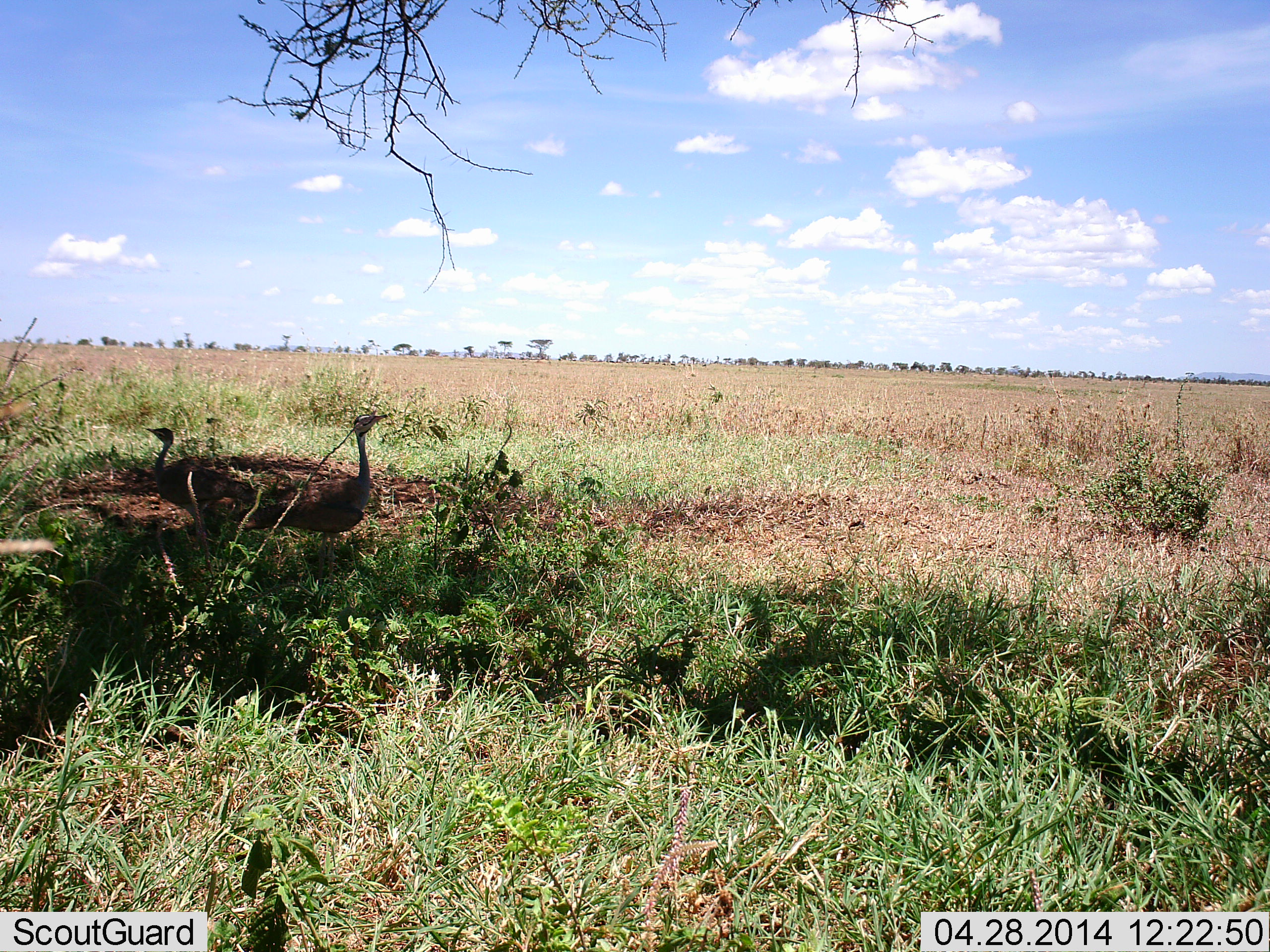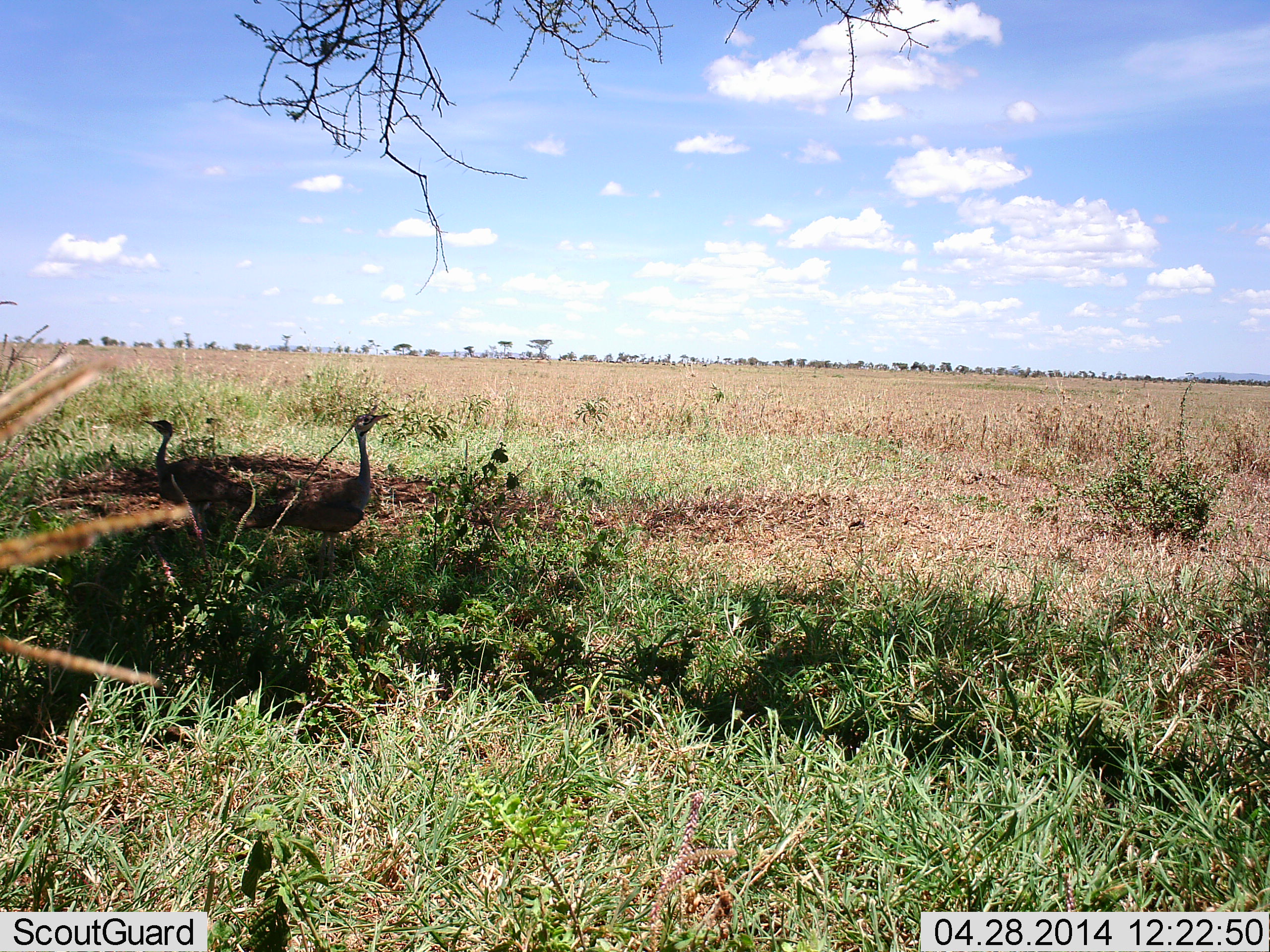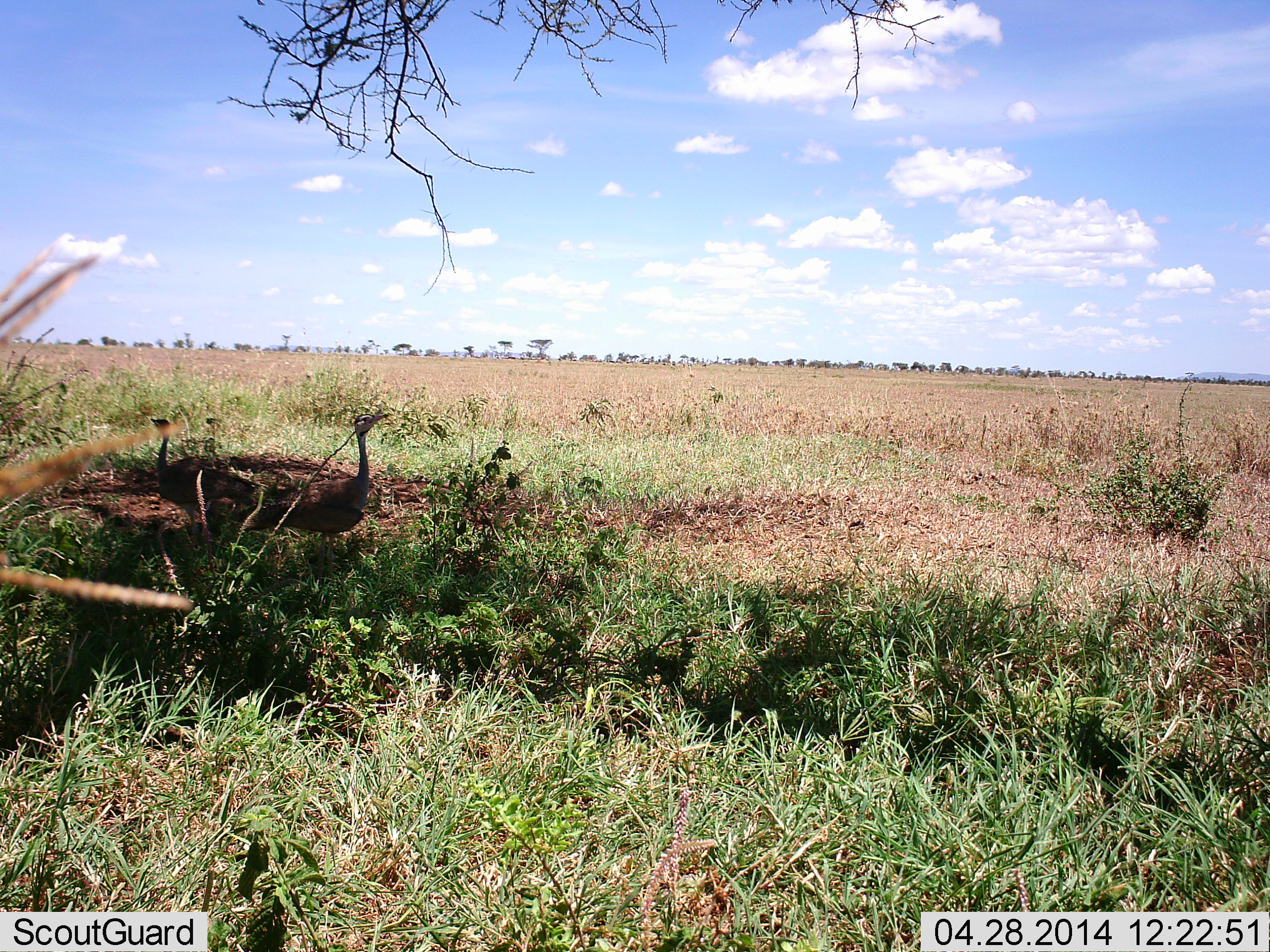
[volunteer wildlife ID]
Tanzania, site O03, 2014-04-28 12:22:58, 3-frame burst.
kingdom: Animalia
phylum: Chordata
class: Aves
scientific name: Aves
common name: bird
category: otherbird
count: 2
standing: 80%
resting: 20%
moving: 0%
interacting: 0%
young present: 0%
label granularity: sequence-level